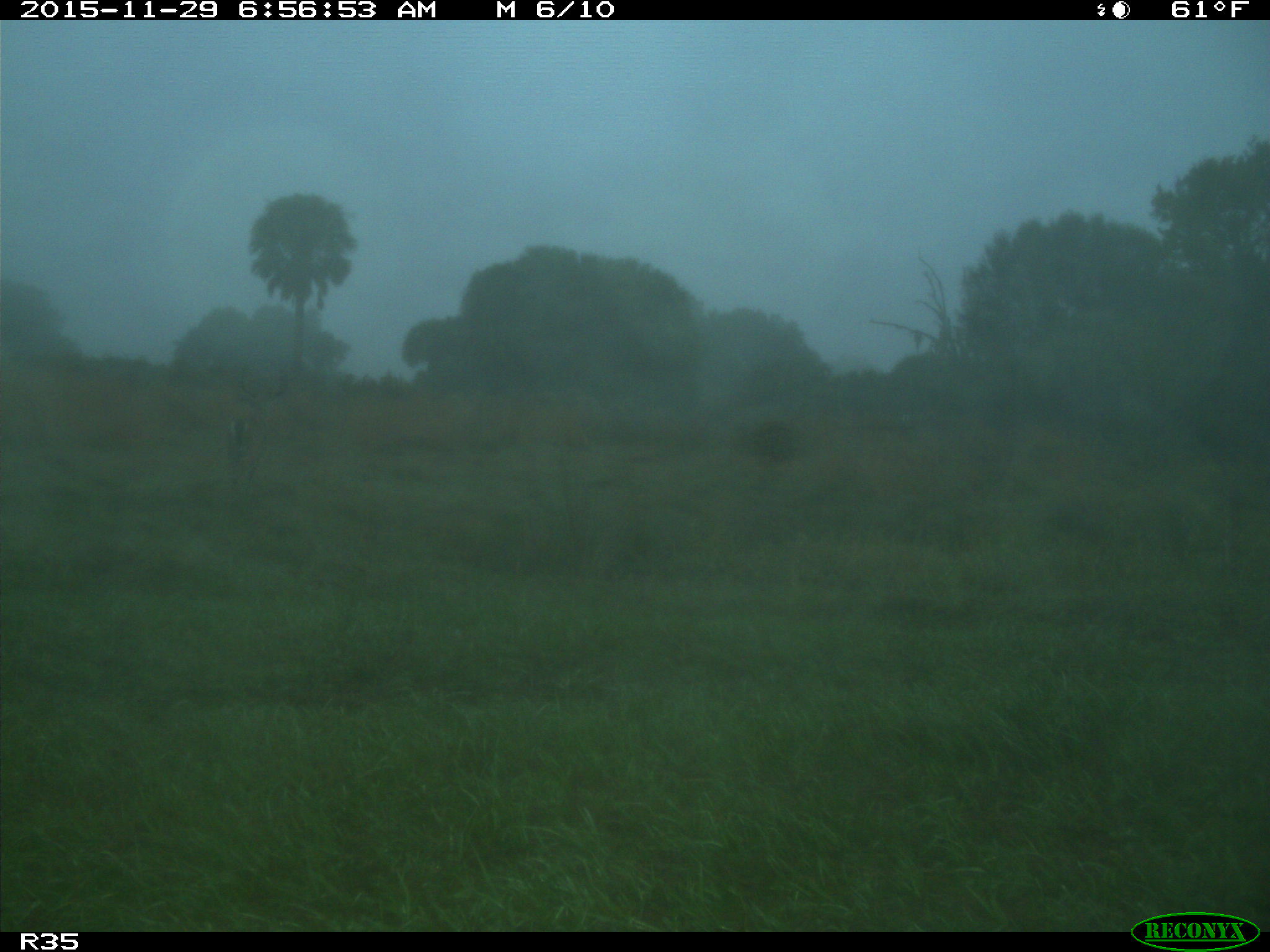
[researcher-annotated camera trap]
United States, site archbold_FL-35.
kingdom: Animalia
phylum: Chordata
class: Mammalia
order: Artiodactyla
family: Cervidae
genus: Odocoileus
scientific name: Odocoileus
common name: deer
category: unidentified deer